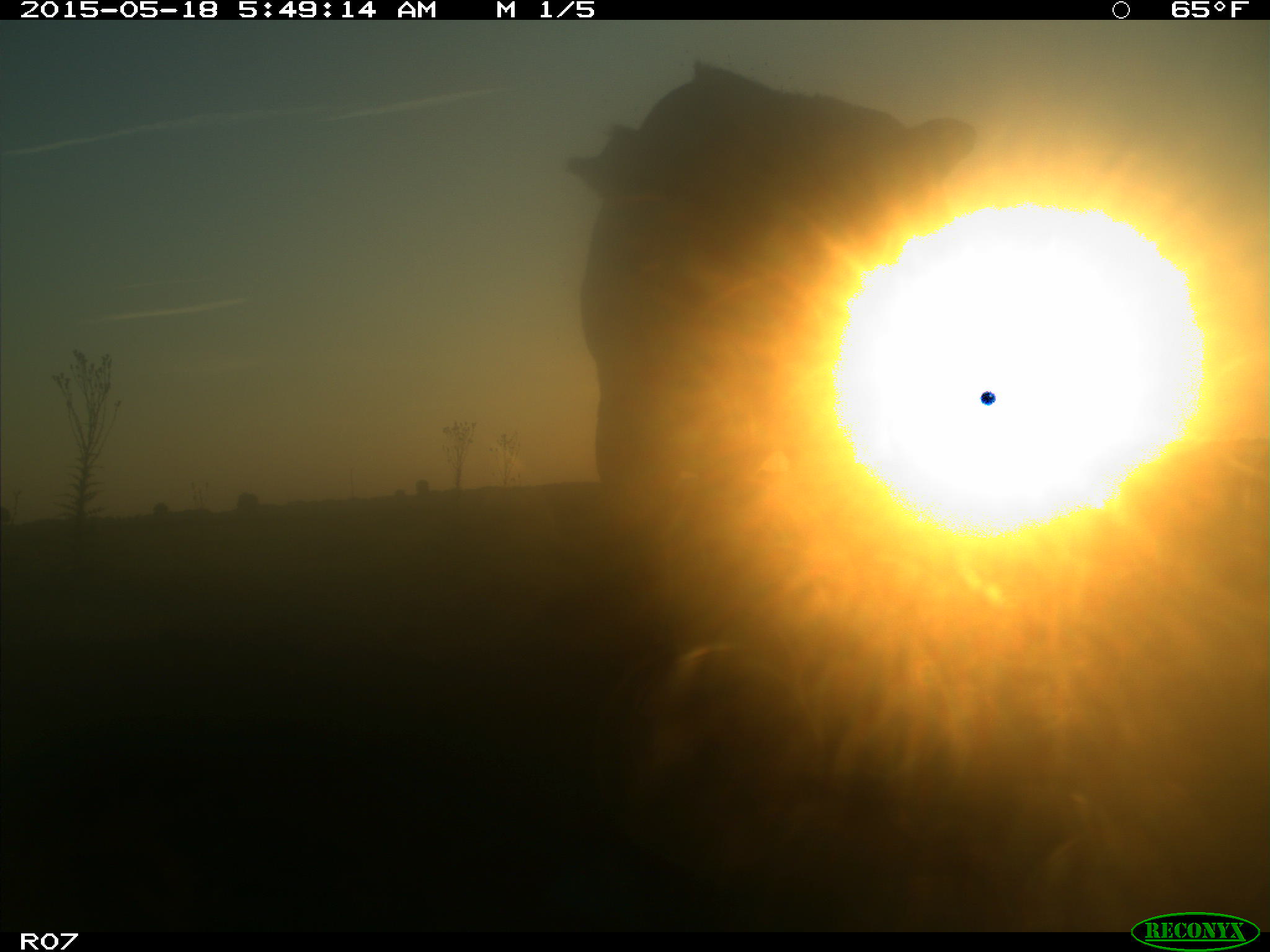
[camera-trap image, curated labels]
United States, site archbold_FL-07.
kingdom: Animalia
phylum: Chordata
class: Mammalia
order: Artiodactyla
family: Bovidae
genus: Bos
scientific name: Bos taurus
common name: domestic cow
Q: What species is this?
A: Bos taurus (domestic cow).